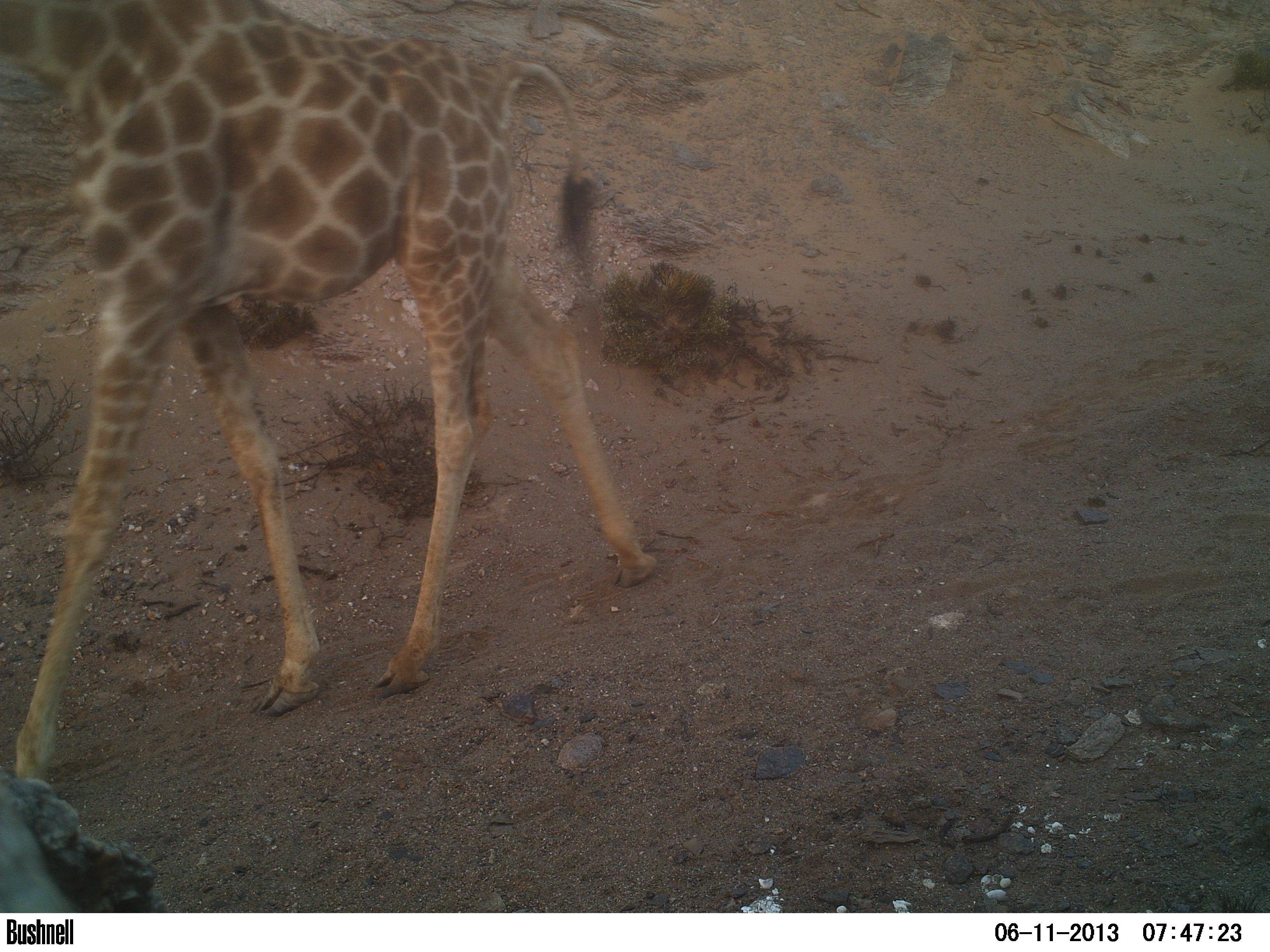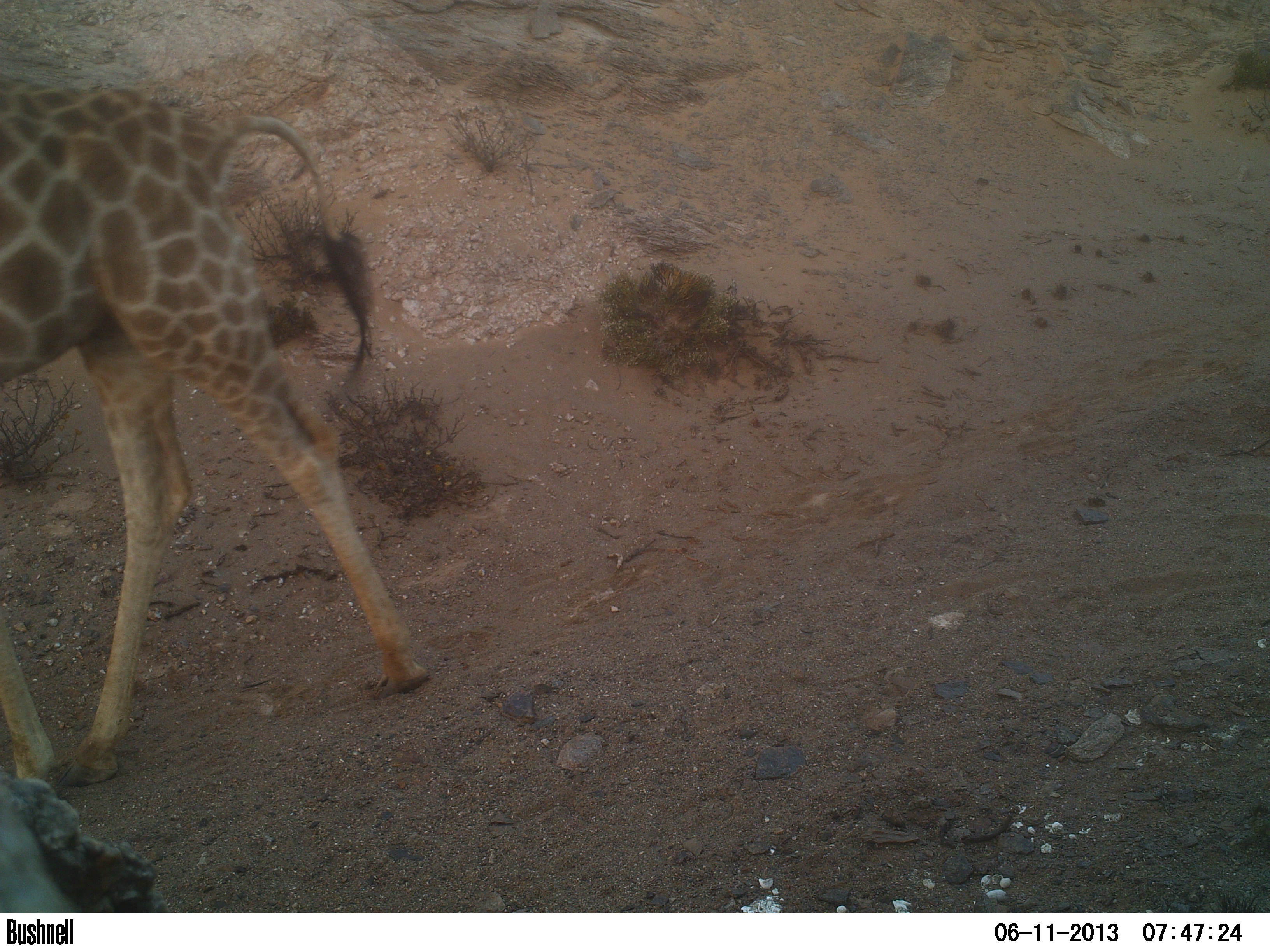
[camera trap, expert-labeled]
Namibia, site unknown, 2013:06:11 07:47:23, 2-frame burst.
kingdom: Animalia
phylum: Chordata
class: Mammalia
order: Artiodactyla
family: Giraffidae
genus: Giraffa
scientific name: Giraffa camelopardalis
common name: giraffe